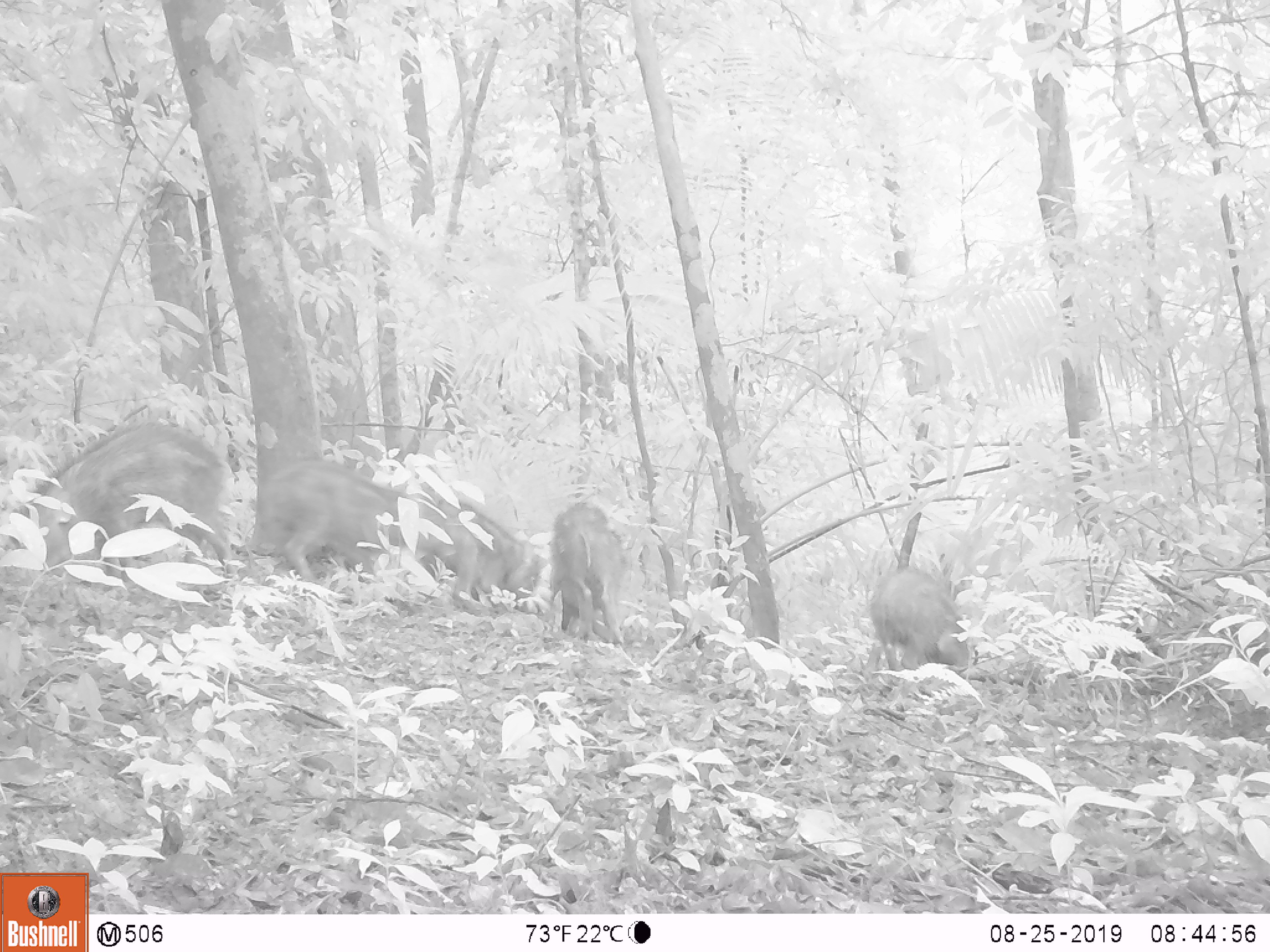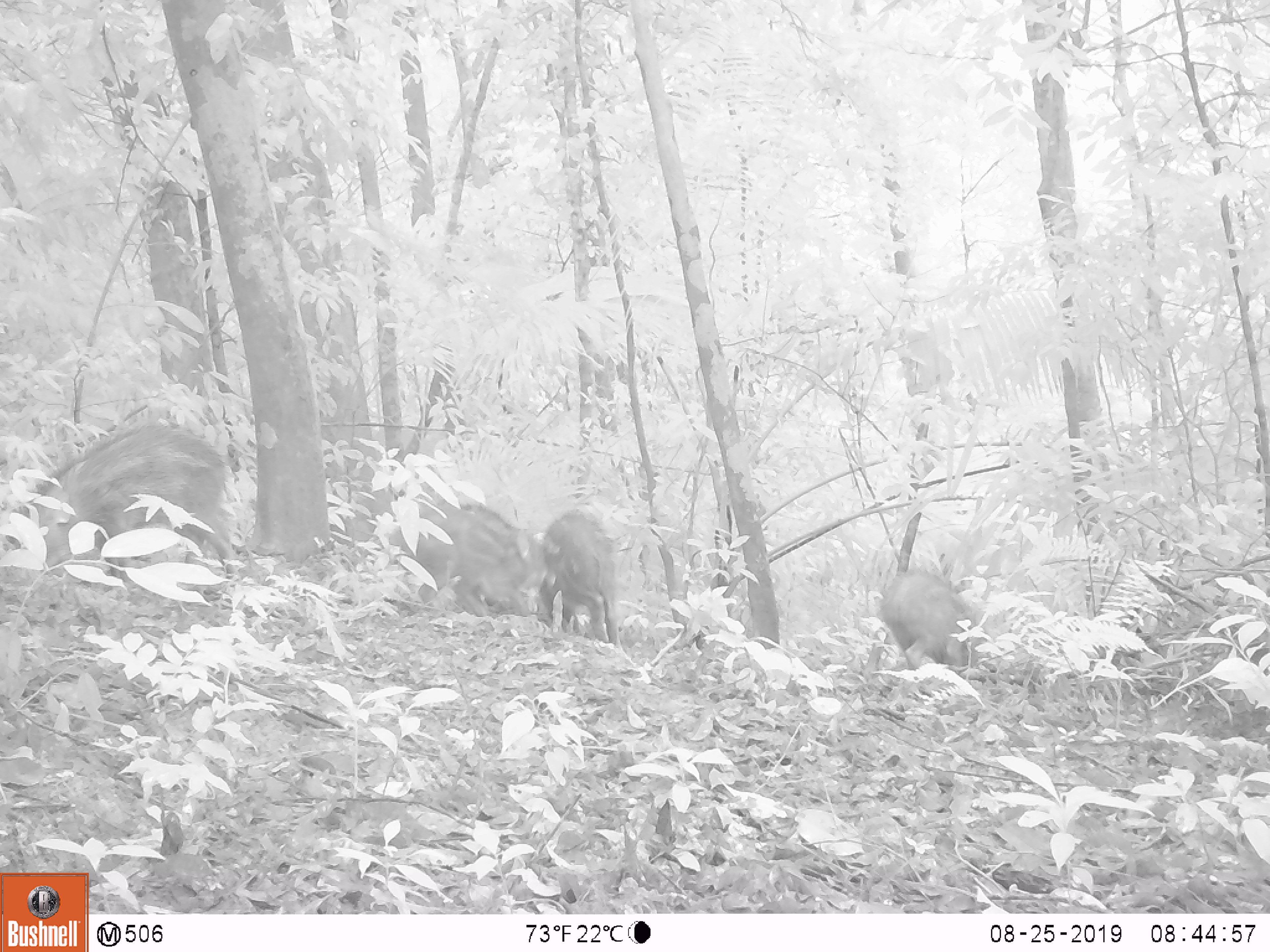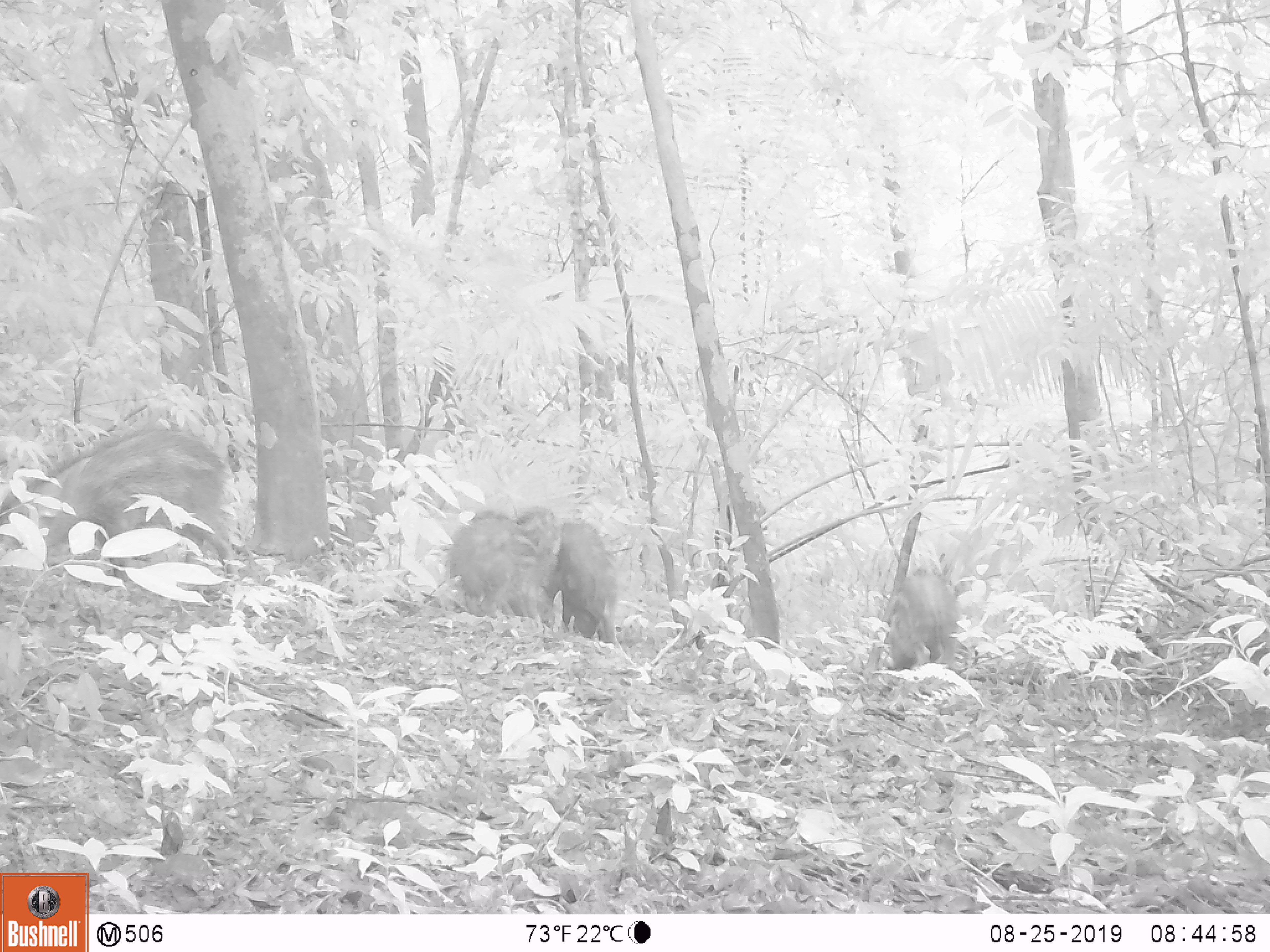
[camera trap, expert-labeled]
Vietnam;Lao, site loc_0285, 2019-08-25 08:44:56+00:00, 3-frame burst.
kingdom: Animalia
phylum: Chordata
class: Mammalia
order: Artiodactyla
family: Suidae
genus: Sus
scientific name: Sus scrofa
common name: eurasian wild pig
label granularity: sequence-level